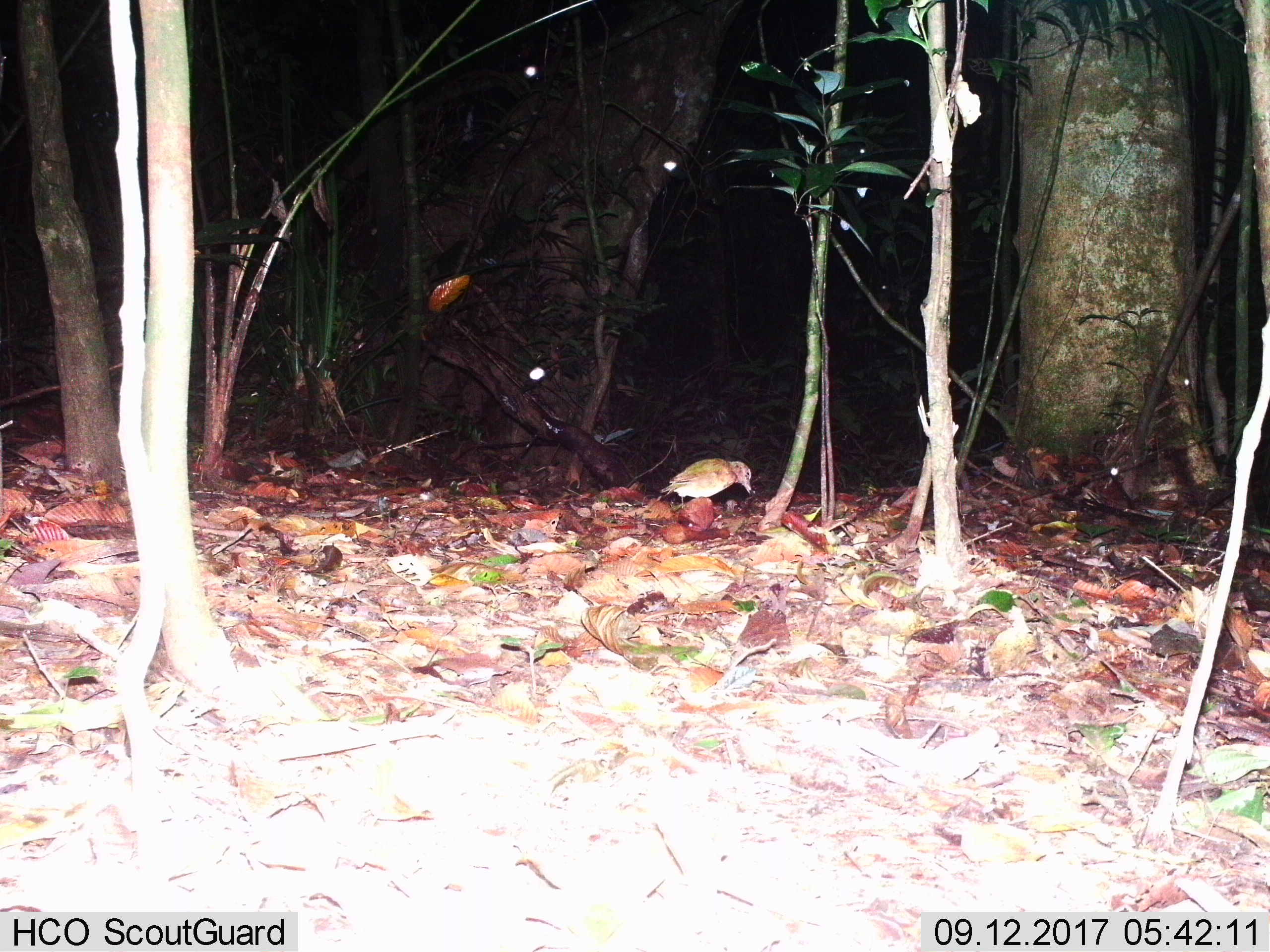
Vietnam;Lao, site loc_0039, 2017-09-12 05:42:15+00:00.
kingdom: Animalia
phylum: Chordata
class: Aves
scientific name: Aves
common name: bird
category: unidentified bird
Unidentified bird (bird) (Aves). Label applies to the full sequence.